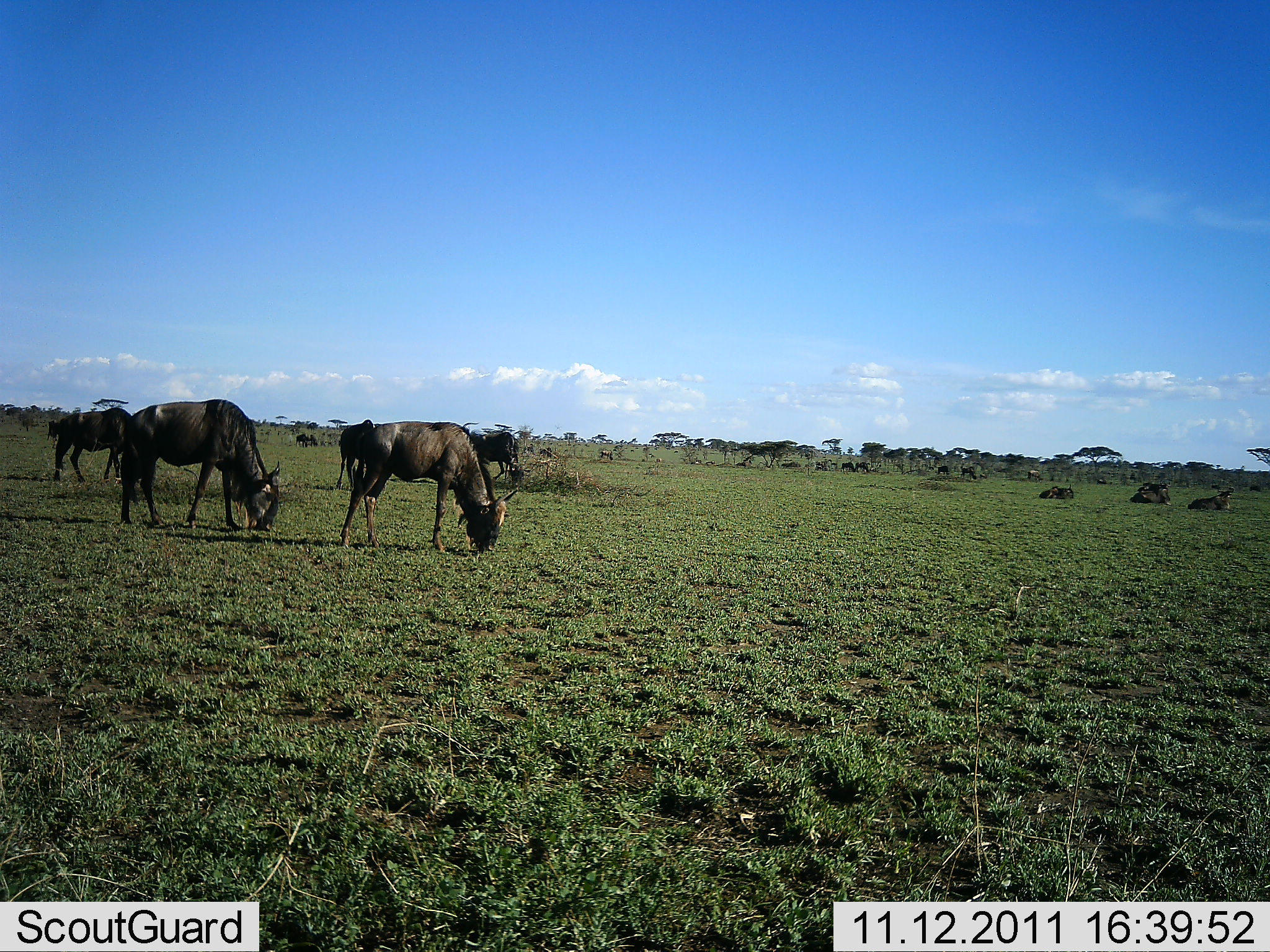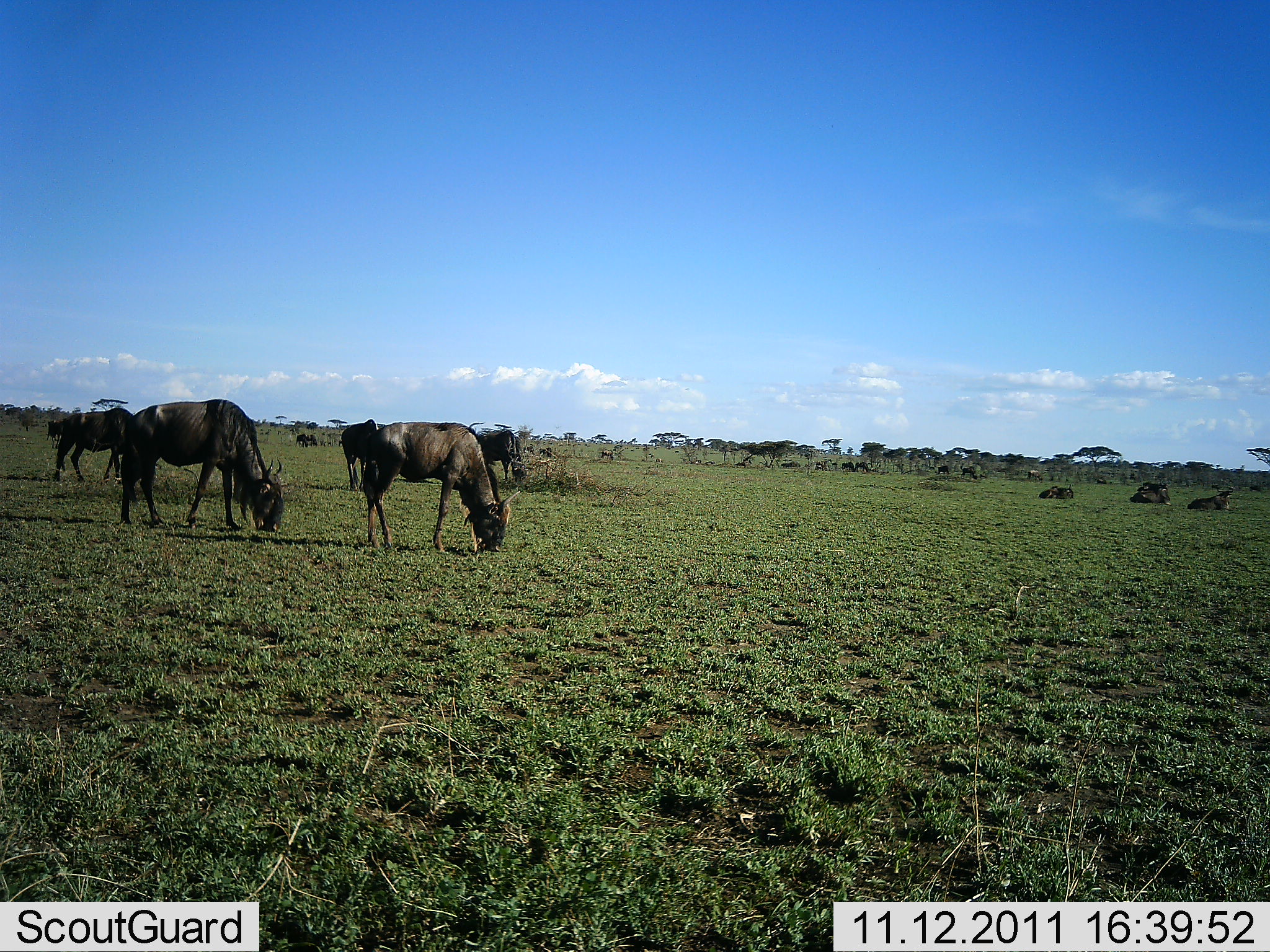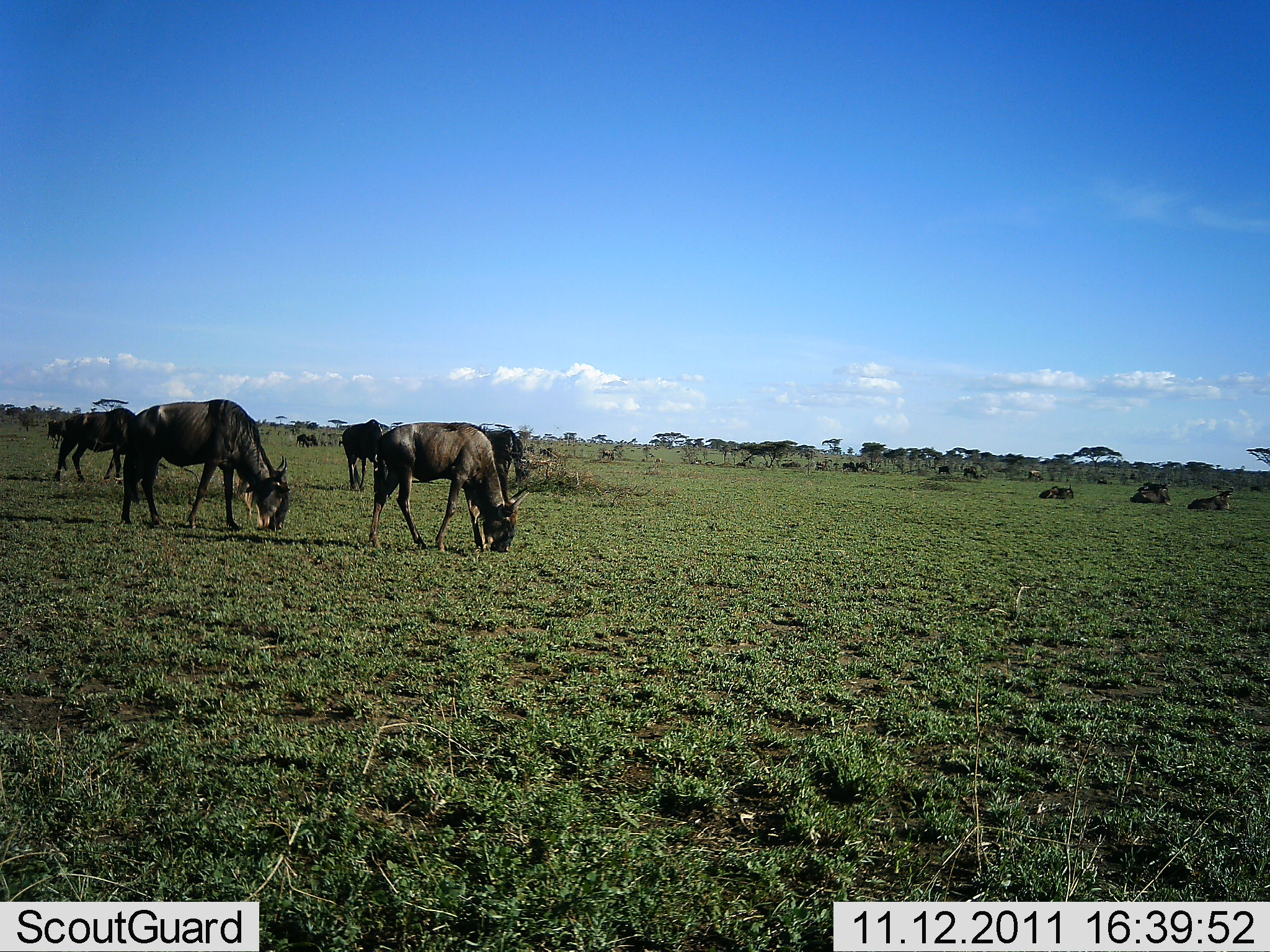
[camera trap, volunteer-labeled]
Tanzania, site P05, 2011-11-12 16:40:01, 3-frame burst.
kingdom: Animalia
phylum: Chordata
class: Mammalia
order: Artiodactyla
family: Bovidae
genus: Connochaetes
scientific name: Connochaetes taurinus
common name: blue wildebeest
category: wildebeest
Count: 11-50.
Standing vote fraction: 50%.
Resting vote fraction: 90%.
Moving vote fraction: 10%.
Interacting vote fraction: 0%.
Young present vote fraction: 0%.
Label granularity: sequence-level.